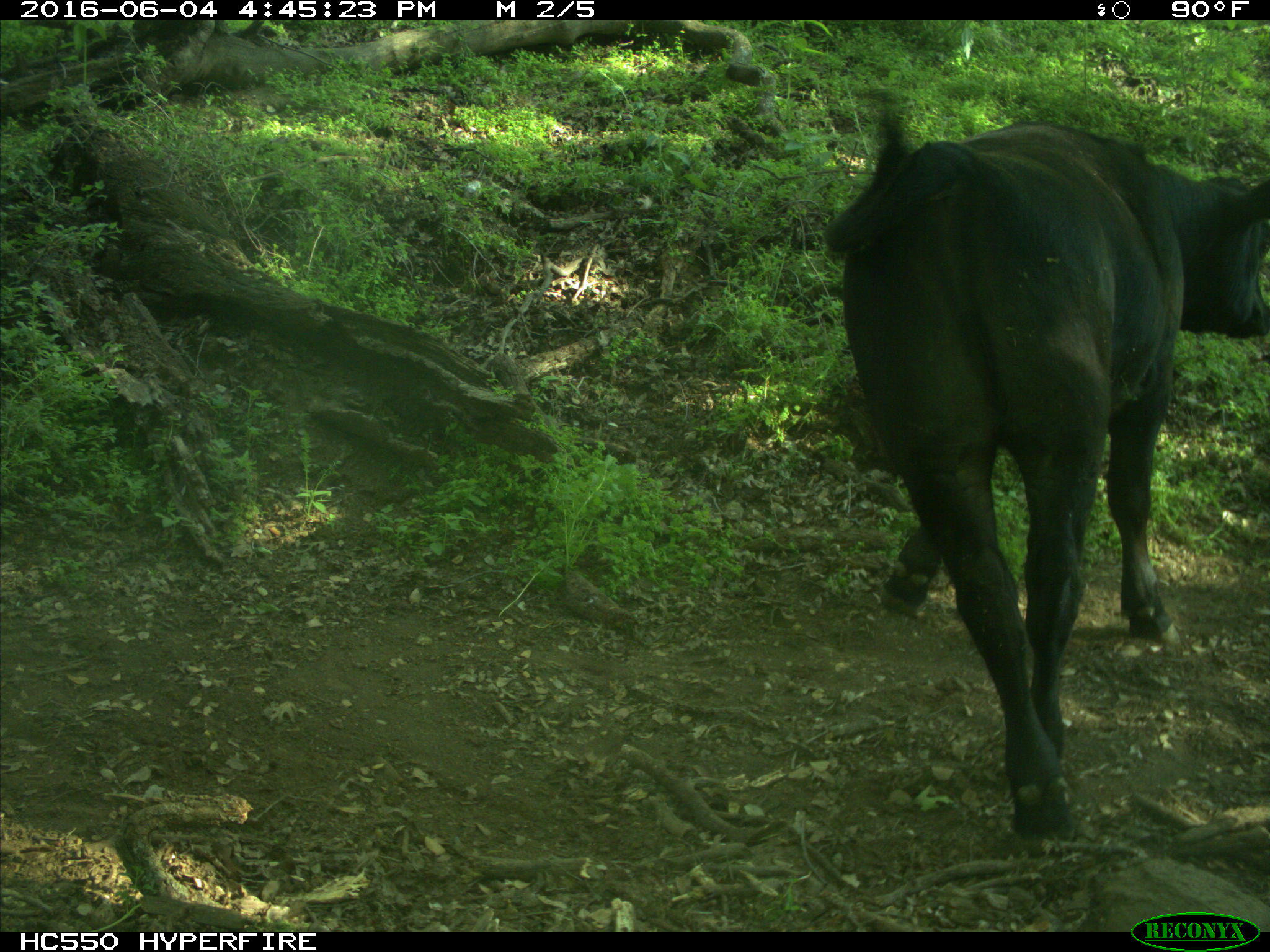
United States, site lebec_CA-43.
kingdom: Animalia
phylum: Chordata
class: Mammalia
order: Artiodactyla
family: Bovidae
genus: Bos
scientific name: Bos taurus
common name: domestic cow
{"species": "Bos taurus (domestic cow)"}